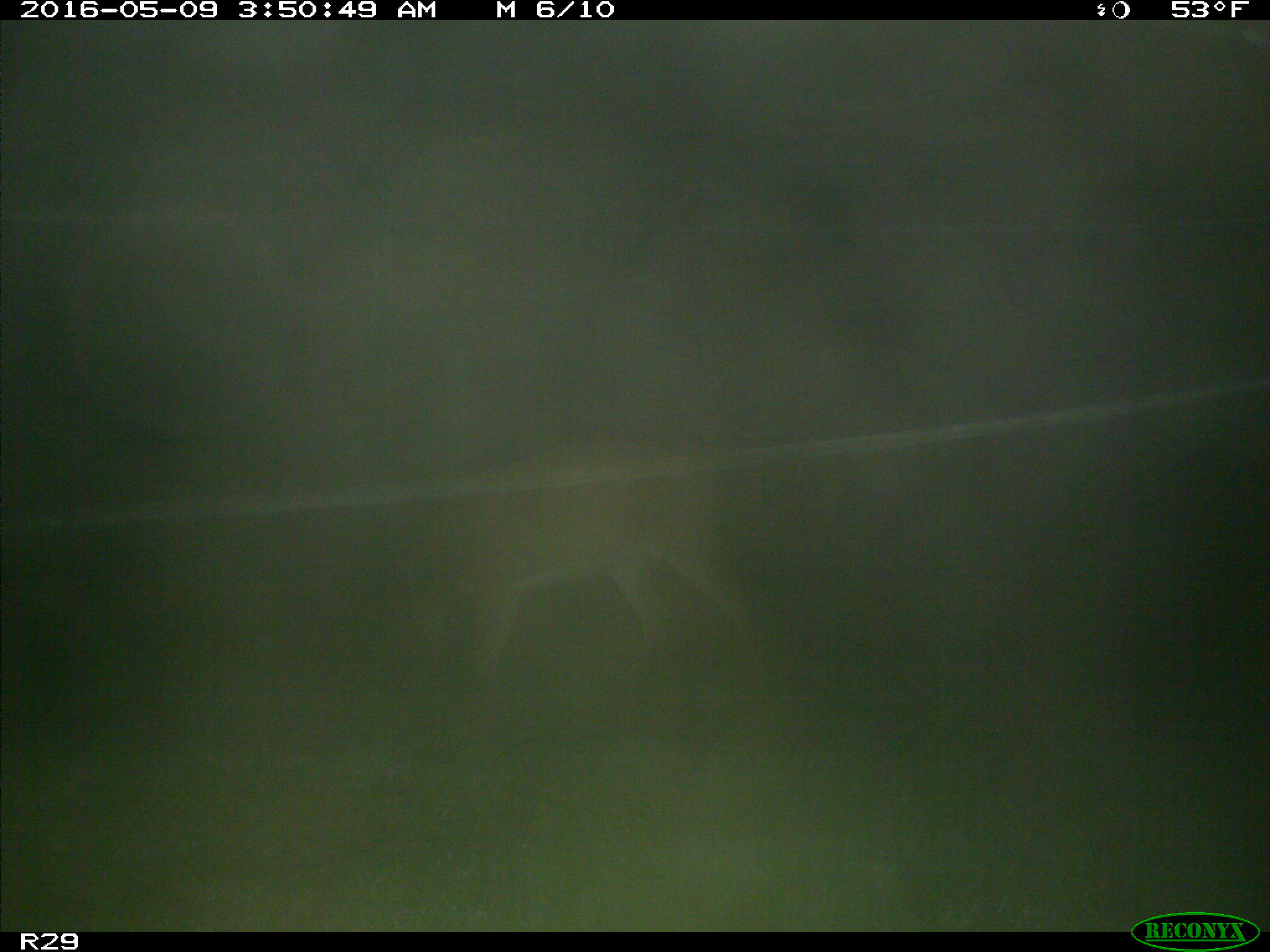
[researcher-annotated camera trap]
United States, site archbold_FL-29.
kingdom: Animalia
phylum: Chordata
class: Mammalia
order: Artiodactyla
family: Cervidae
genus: Odocoileus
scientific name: Odocoileus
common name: deer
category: unidentified deer